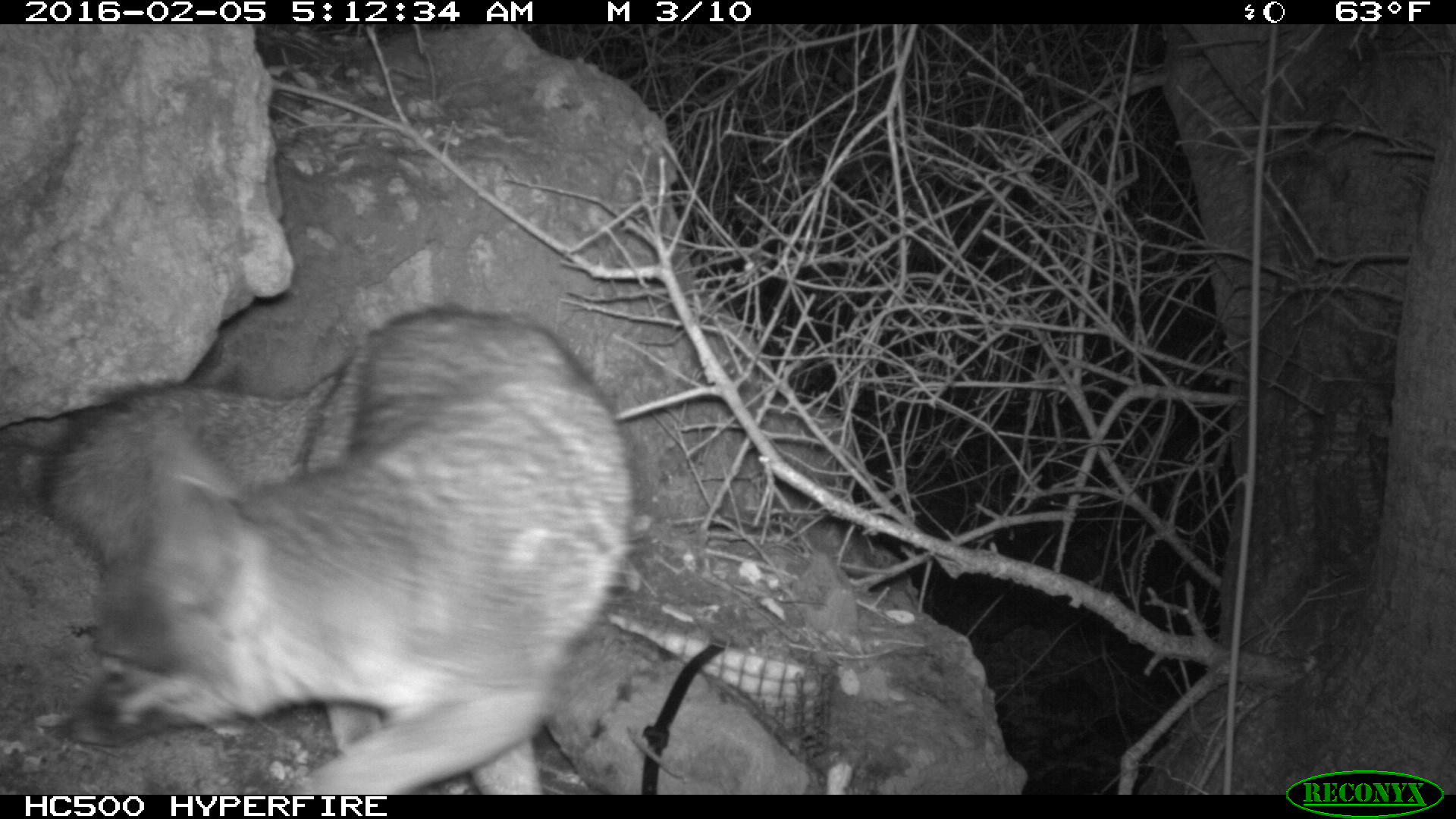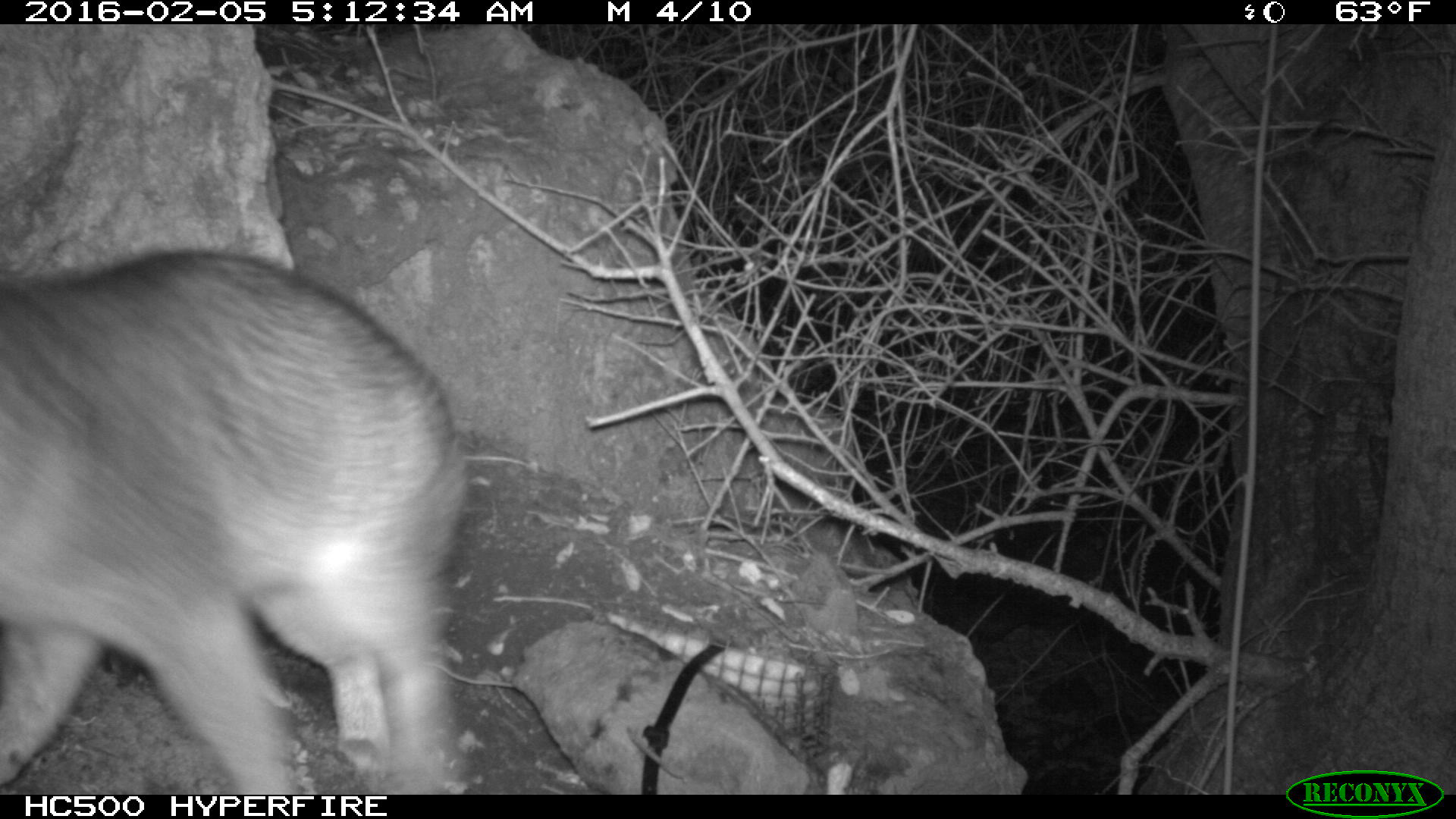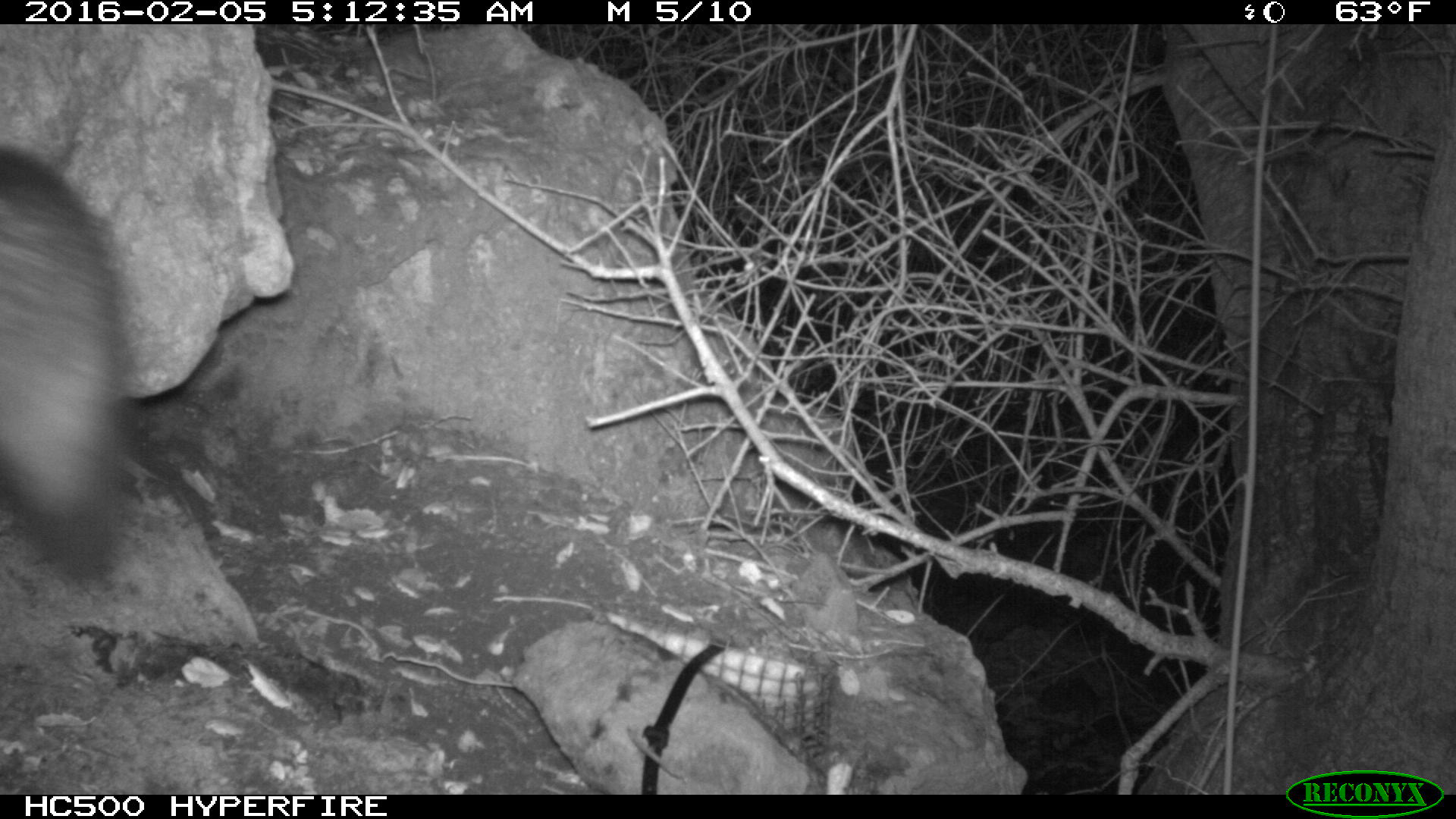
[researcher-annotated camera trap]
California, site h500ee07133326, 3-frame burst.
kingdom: Animalia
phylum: Chordata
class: Mammalia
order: Carnivora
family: Canidae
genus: Urocyon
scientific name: Urocyon littoralis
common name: island fox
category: fox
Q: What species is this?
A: Fox (island fox) (Urocyon littoralis).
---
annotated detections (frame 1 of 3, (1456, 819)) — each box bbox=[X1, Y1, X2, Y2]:
fox: bbox=[39, 305, 639, 794]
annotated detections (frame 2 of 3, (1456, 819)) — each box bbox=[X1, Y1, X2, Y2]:
fox: bbox=[0, 252, 469, 794]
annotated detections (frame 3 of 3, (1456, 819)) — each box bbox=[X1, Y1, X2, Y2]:
fox: bbox=[0, 146, 127, 582]